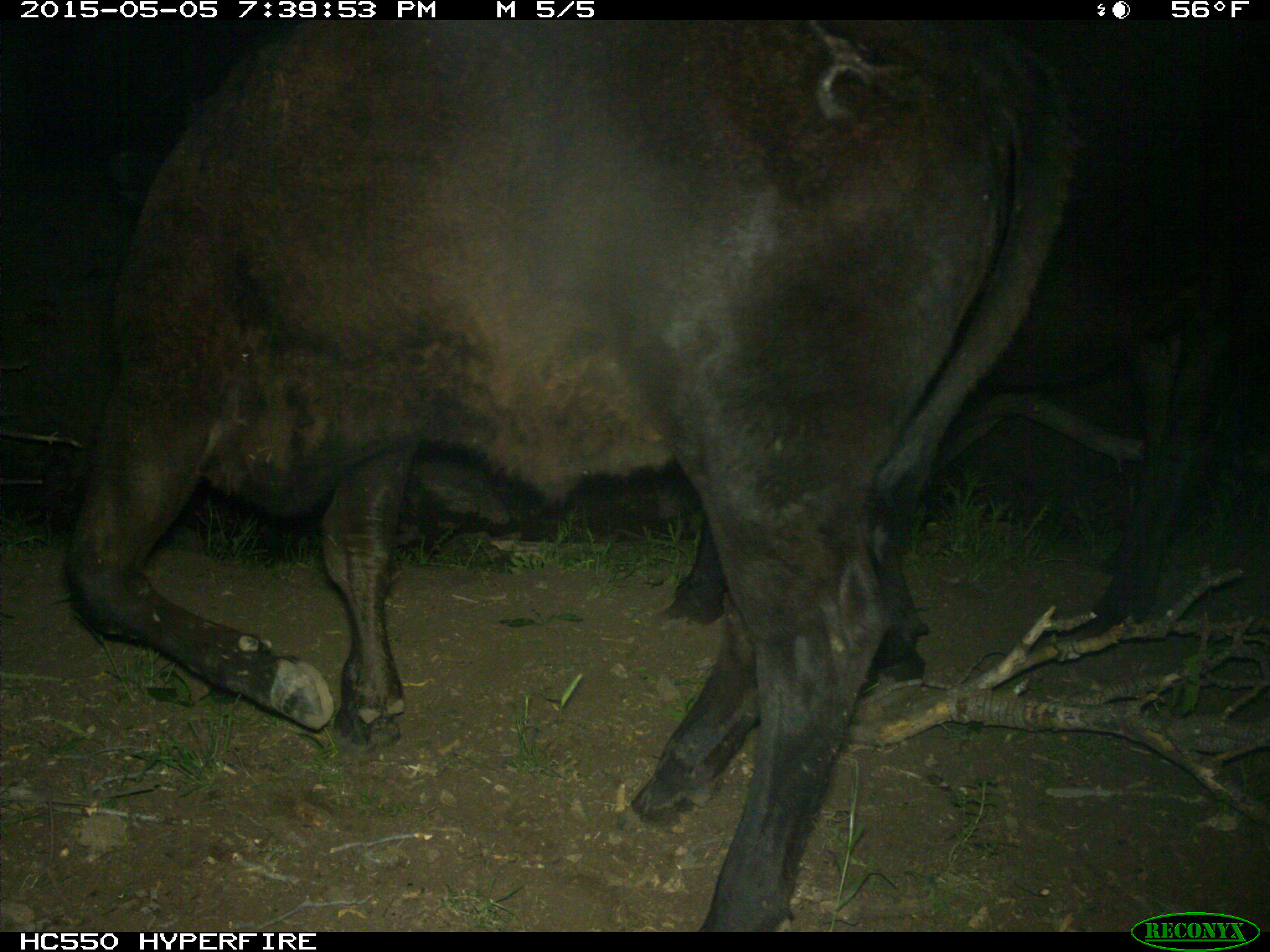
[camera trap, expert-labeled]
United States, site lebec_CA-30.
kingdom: Animalia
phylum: Chordata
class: Mammalia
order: Artiodactyla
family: Bovidae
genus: Bos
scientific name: Bos taurus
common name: domestic cow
Bos taurus (domestic cow).